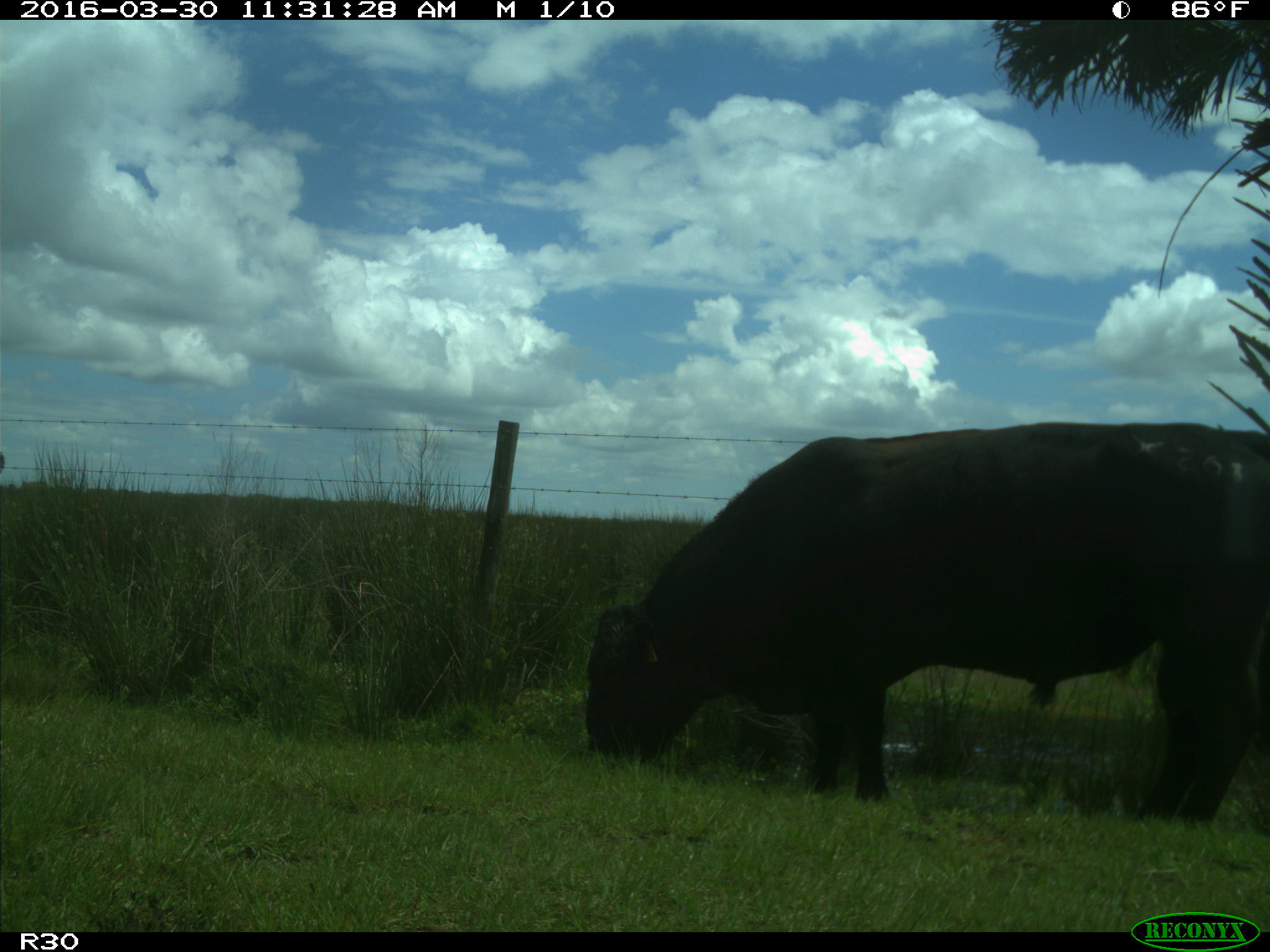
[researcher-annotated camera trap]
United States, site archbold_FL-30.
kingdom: Animalia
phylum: Chordata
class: Mammalia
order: Artiodactyla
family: Bovidae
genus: Bos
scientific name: Bos taurus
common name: domestic cow